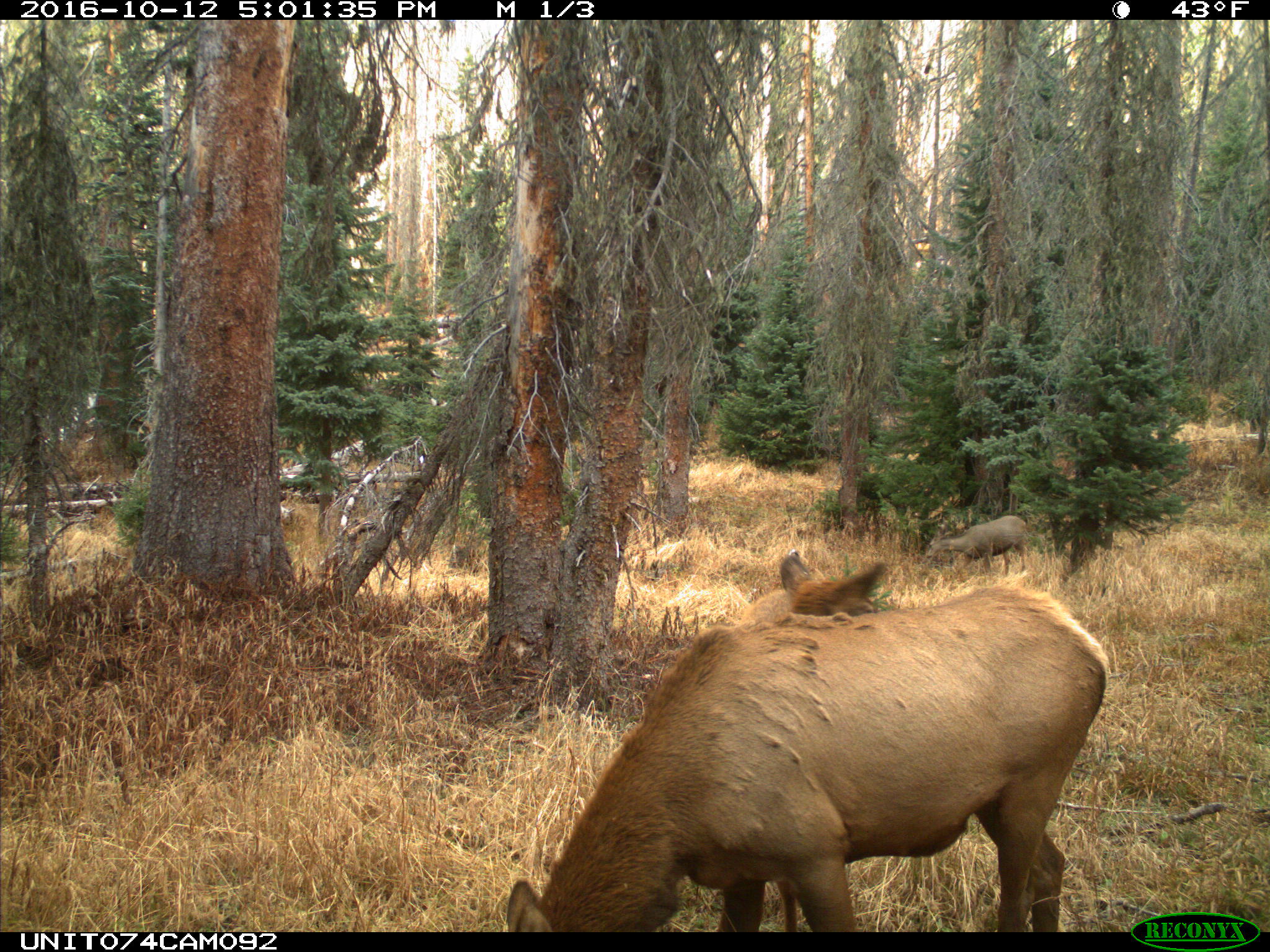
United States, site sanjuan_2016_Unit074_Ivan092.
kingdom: Animalia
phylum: Chordata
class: Mammalia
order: Artiodactyla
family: Cervidae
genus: Odocoileus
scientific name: Odocoileus hemionus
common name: mule deer